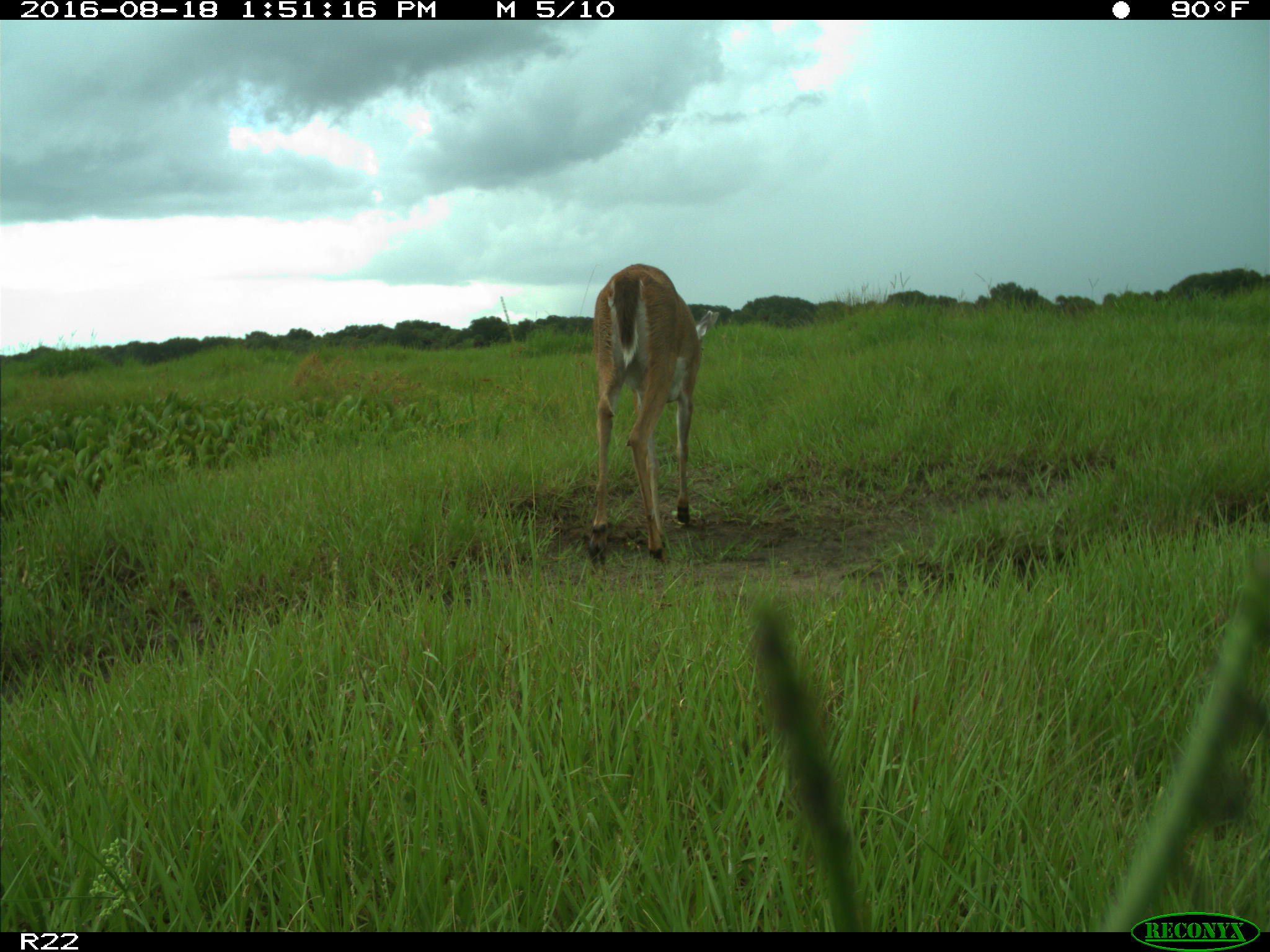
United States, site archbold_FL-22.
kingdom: Animalia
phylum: Chordata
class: Mammalia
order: Artiodactyla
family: Cervidae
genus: Odocoileus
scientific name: Odocoileus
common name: deer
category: unidentified deer